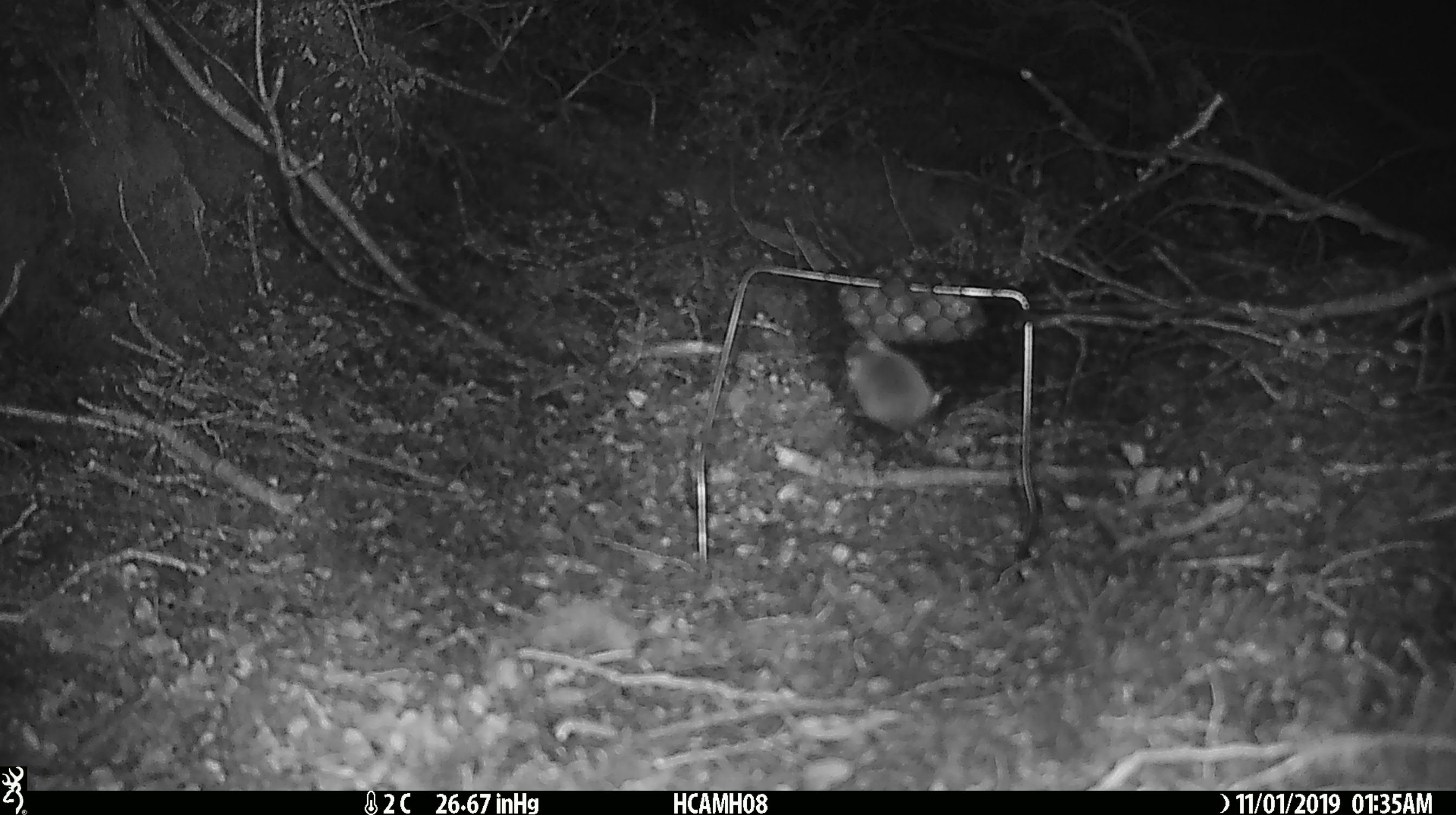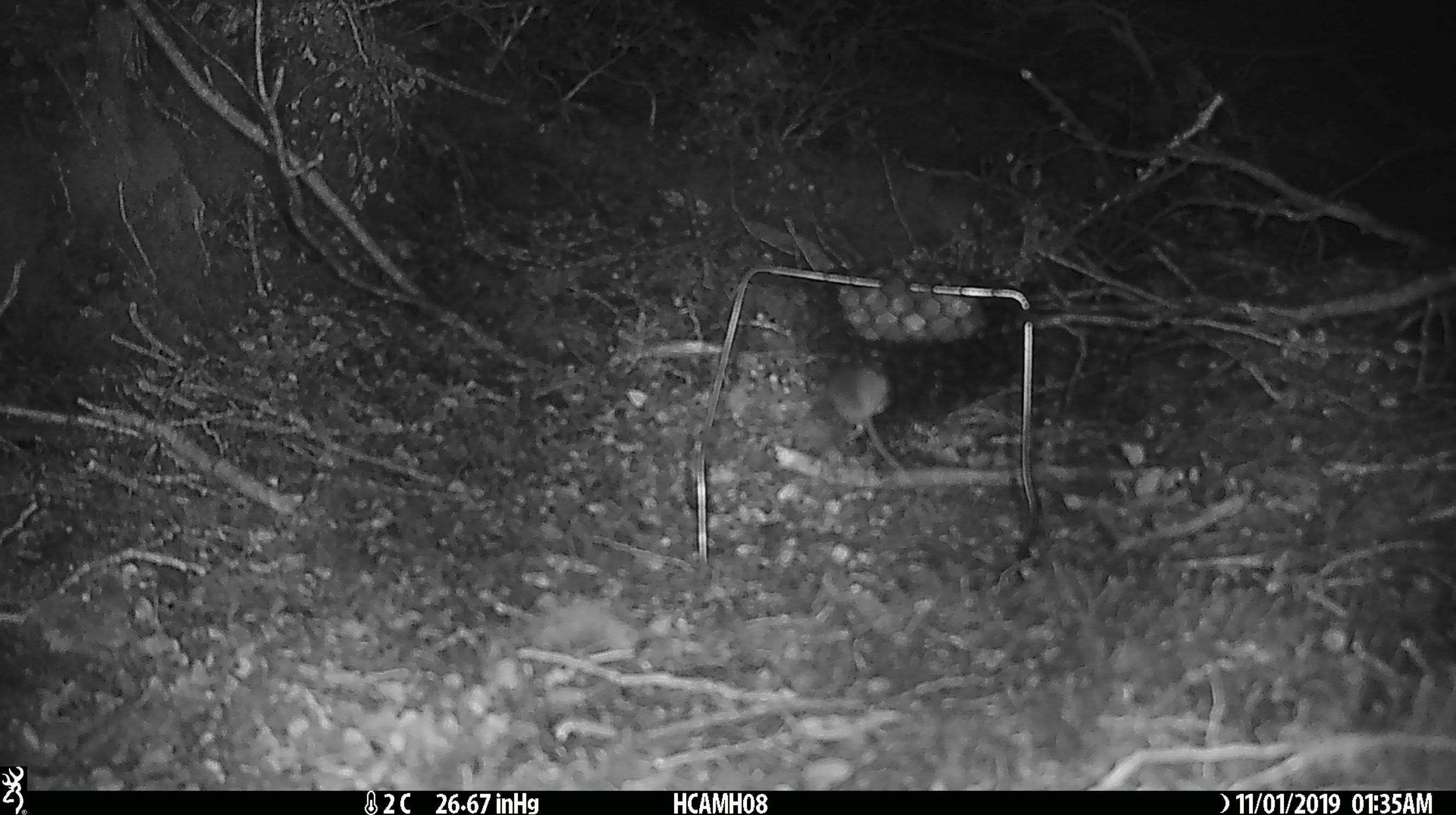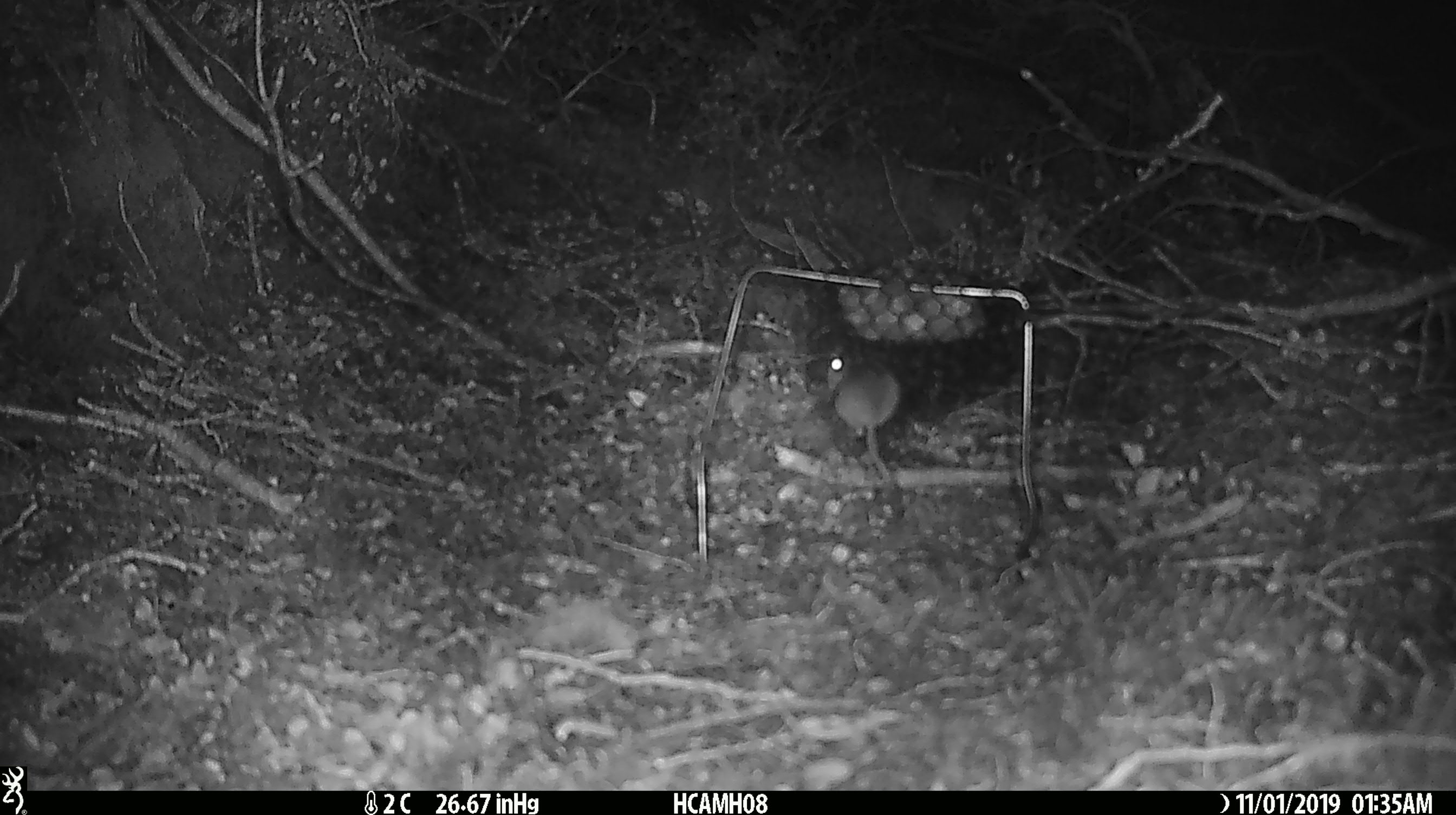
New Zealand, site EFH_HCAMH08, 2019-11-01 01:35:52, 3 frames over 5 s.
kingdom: Animalia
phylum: Chordata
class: Mammalia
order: Rodentia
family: Muridae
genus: Mus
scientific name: Mus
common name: mouse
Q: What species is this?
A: Mouse (Mus).